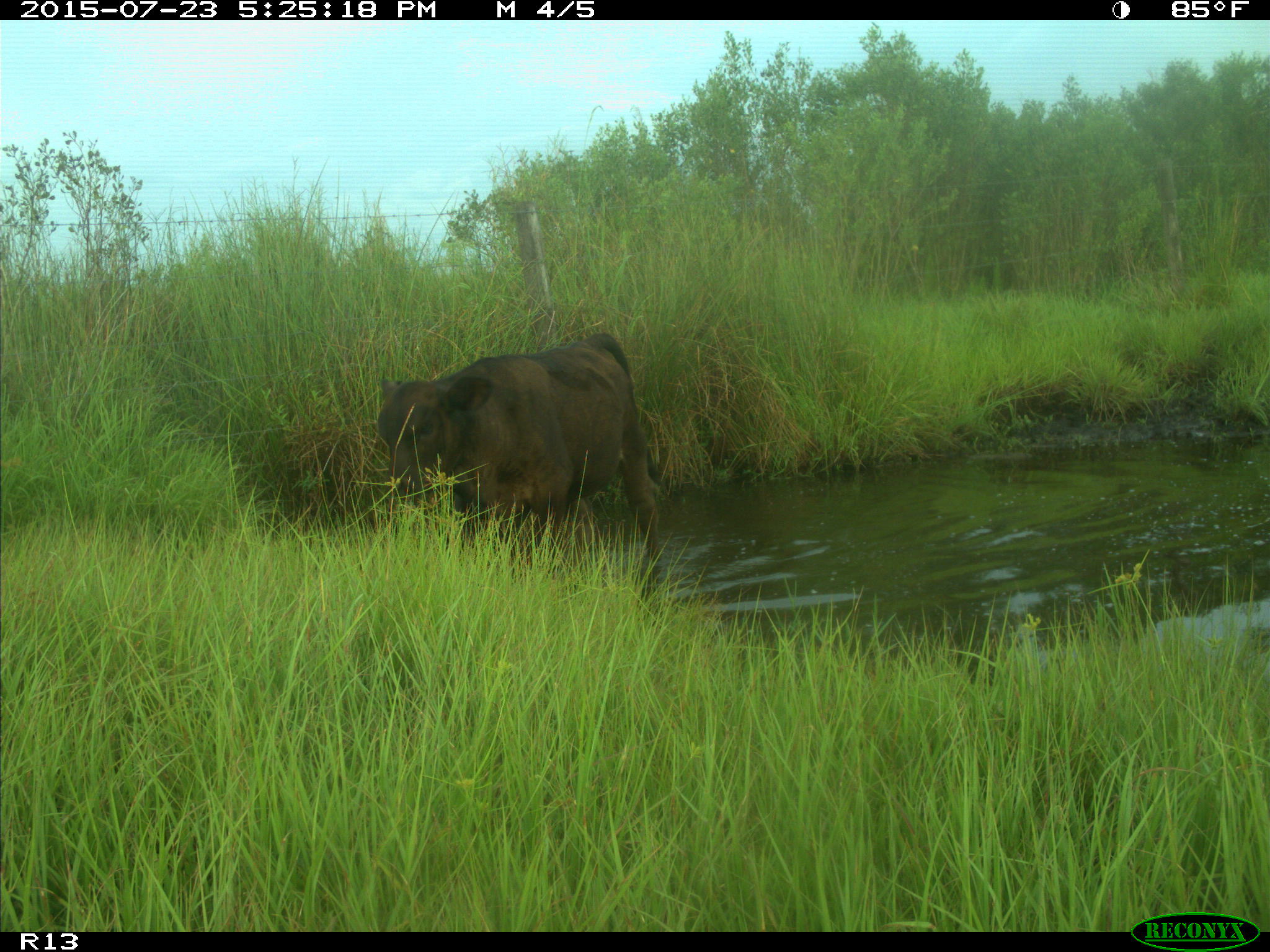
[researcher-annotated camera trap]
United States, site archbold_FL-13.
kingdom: Animalia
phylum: Chordata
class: Mammalia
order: Artiodactyla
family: Bovidae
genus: Bos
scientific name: Bos taurus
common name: domestic cow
Bos taurus (domestic cow).